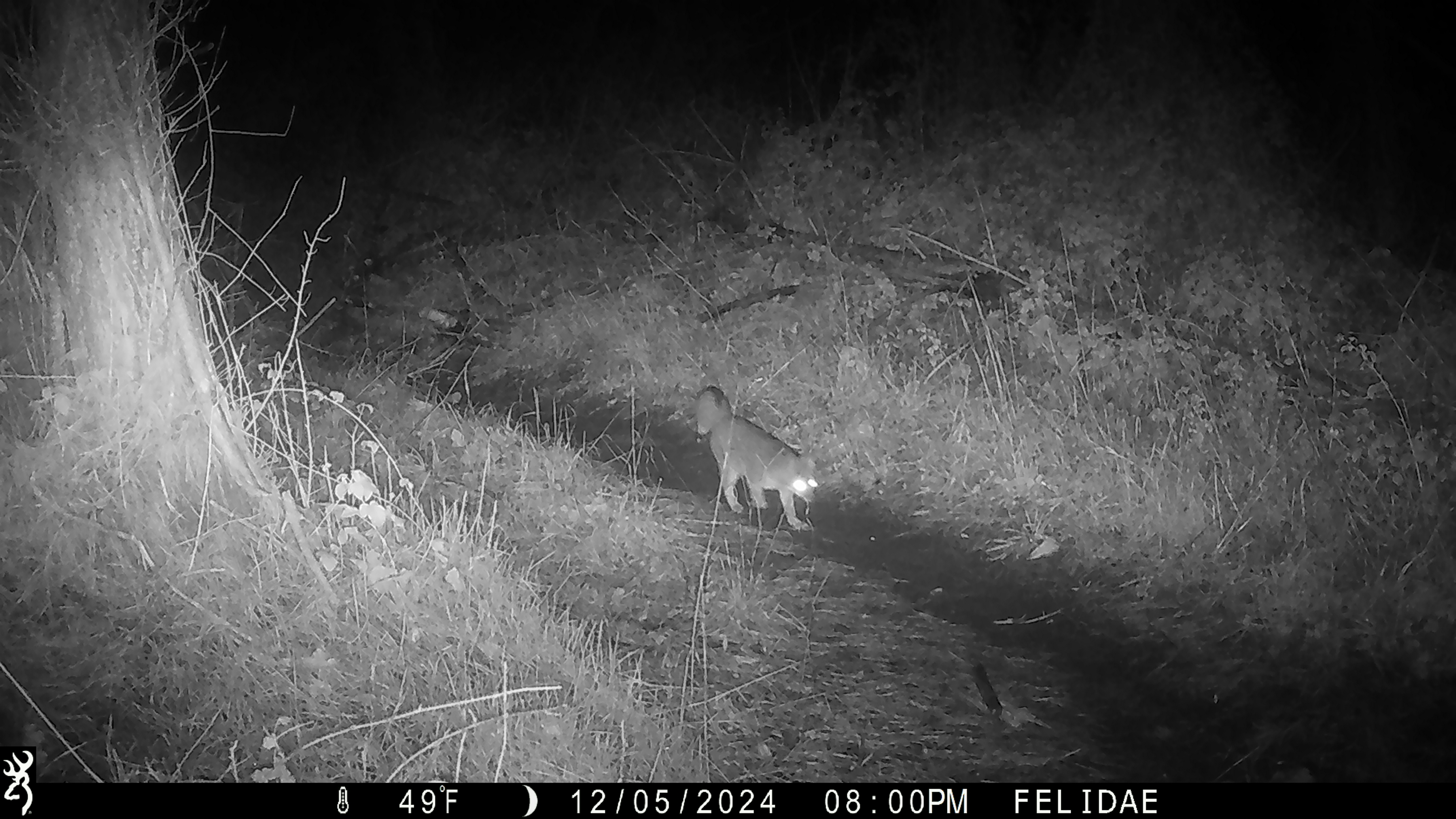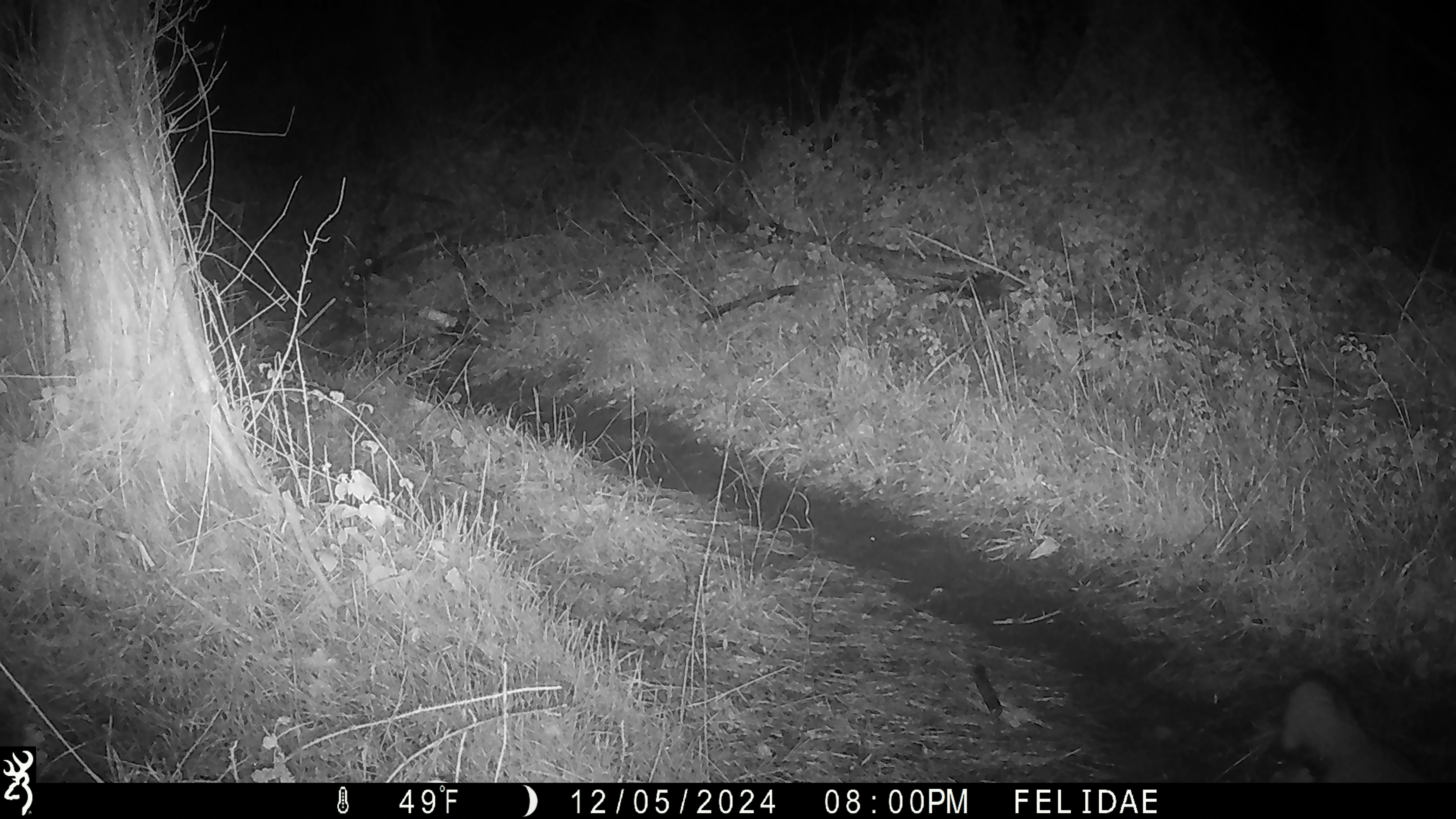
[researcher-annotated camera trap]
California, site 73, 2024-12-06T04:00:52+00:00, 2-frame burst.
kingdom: Animalia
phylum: Chordata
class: Mammalia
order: Carnivora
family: Canidae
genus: Urocyon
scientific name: Urocyon cinereoargenteus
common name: gray fox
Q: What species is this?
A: Gray fox (Urocyon cinereoargenteus).